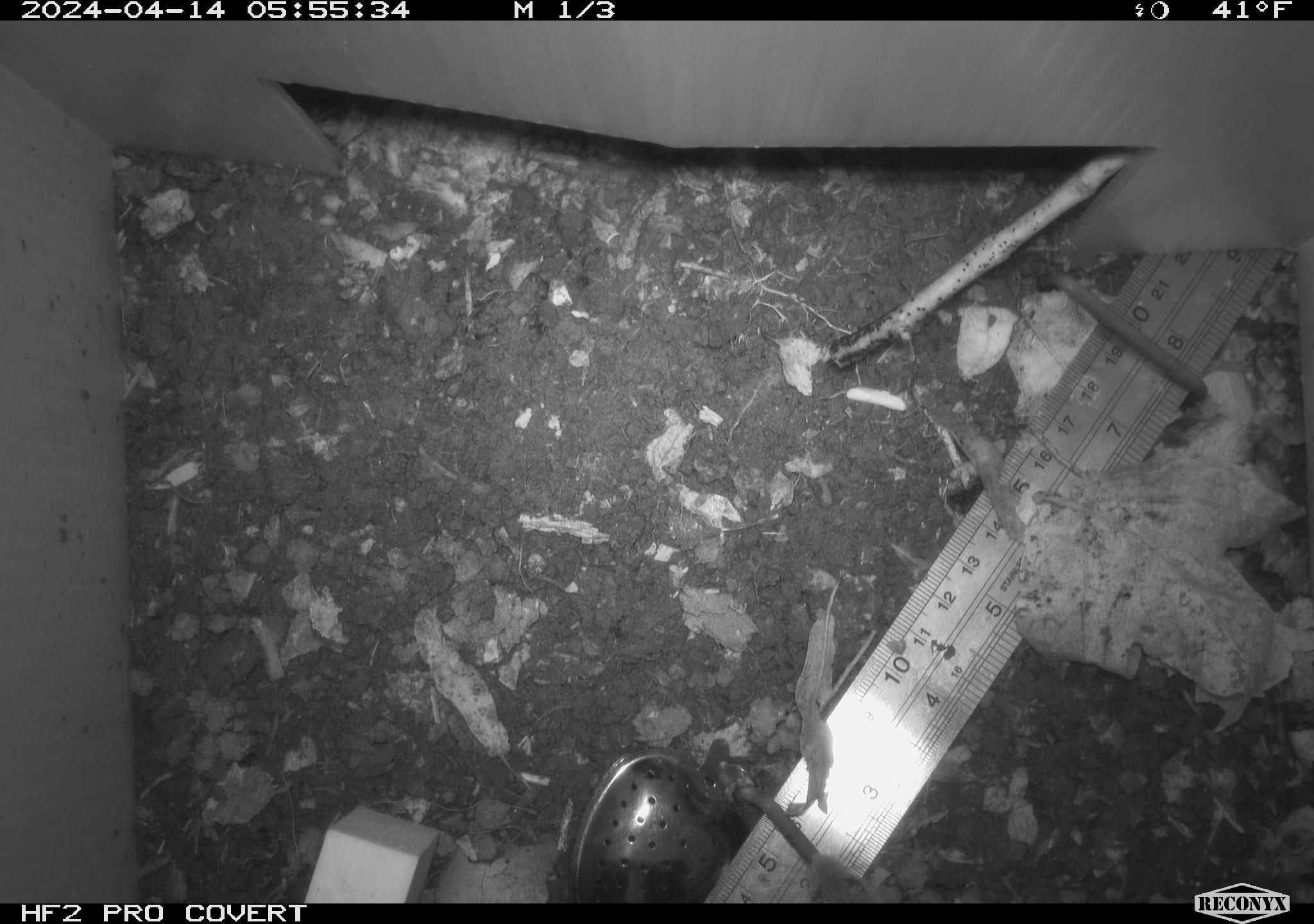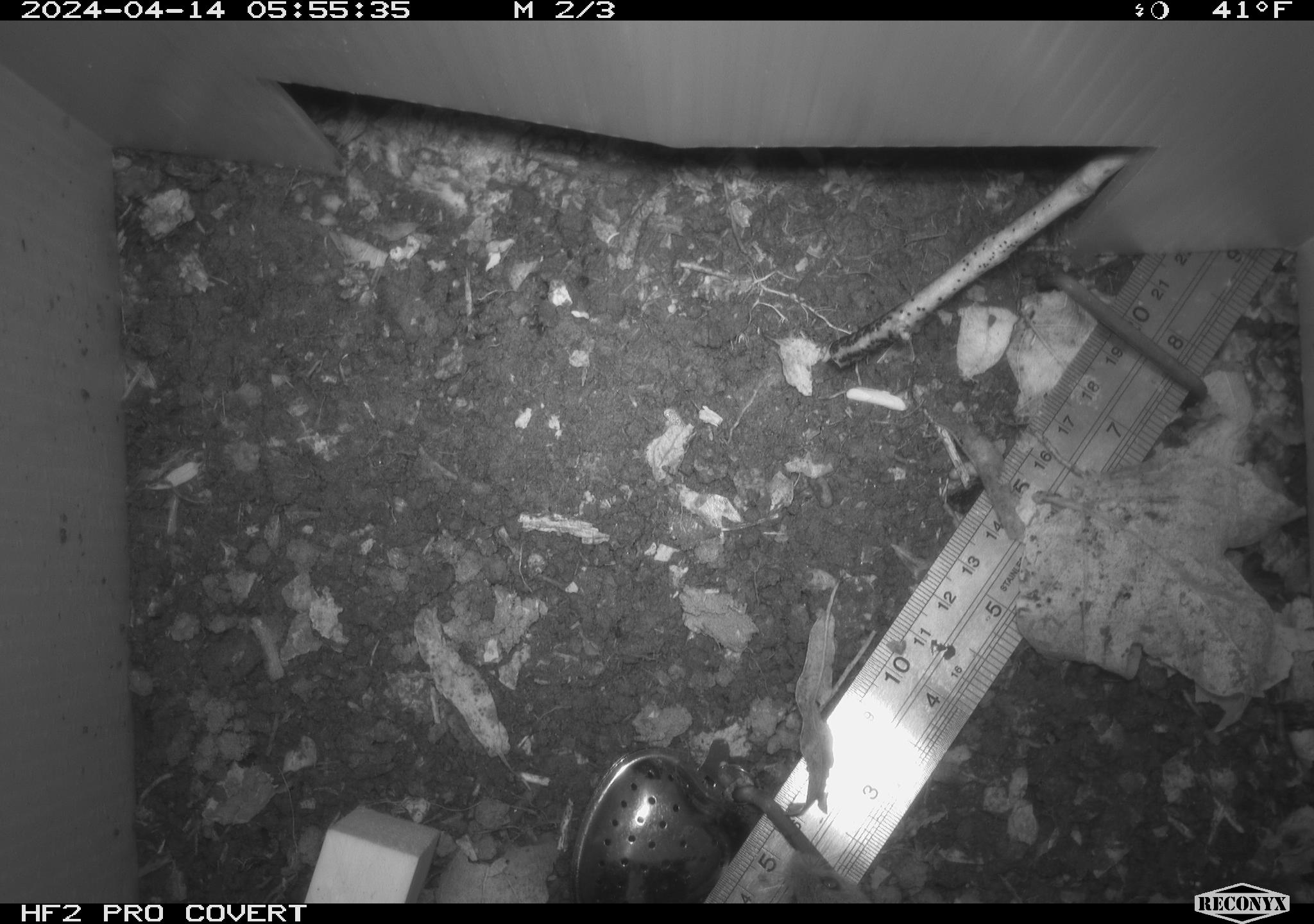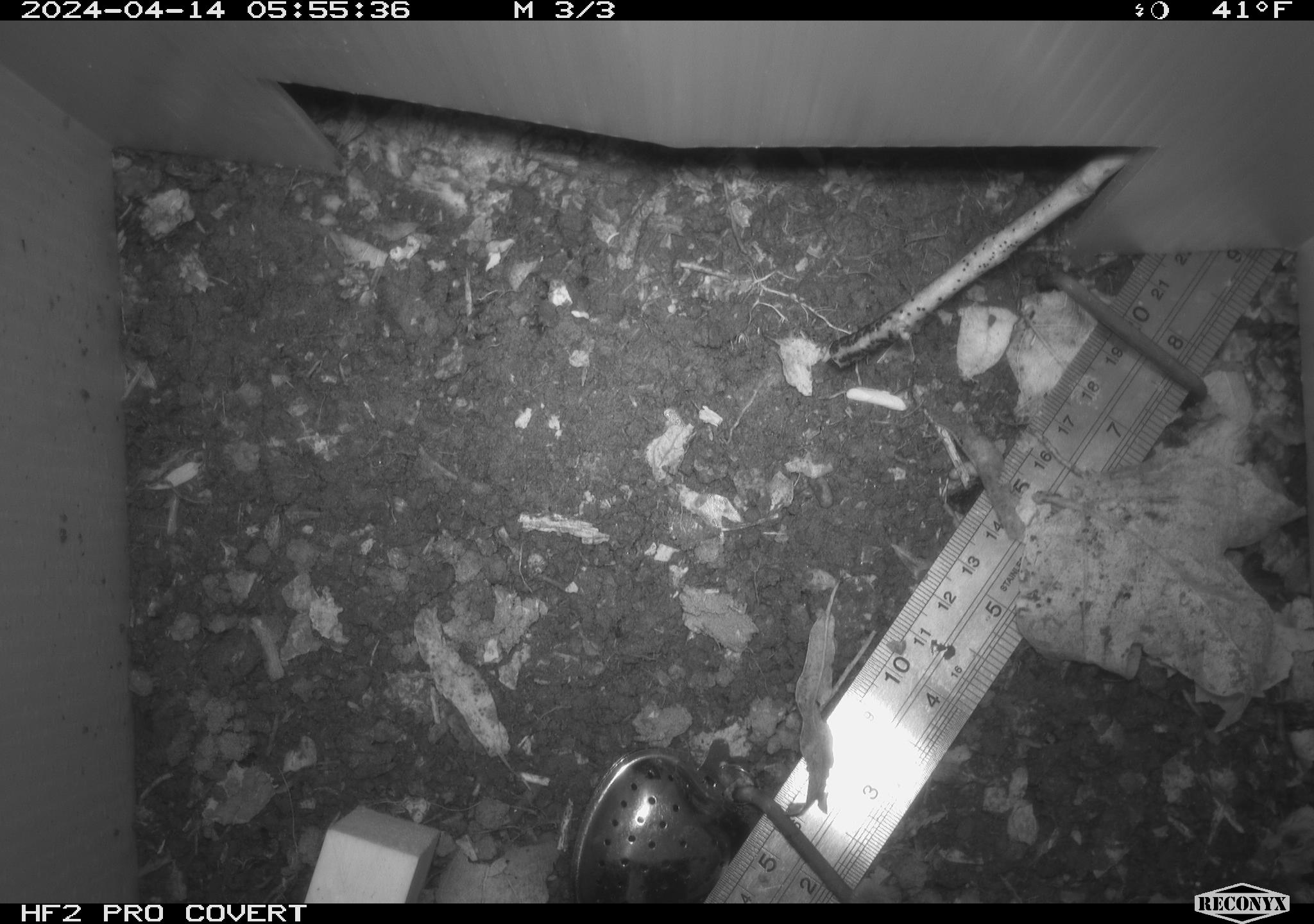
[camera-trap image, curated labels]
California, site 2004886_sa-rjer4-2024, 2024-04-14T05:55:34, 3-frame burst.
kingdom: Animalia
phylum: Chordata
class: Mammalia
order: Rodentia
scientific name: Rodentia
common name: mouse species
Mouse species (Rodentia).